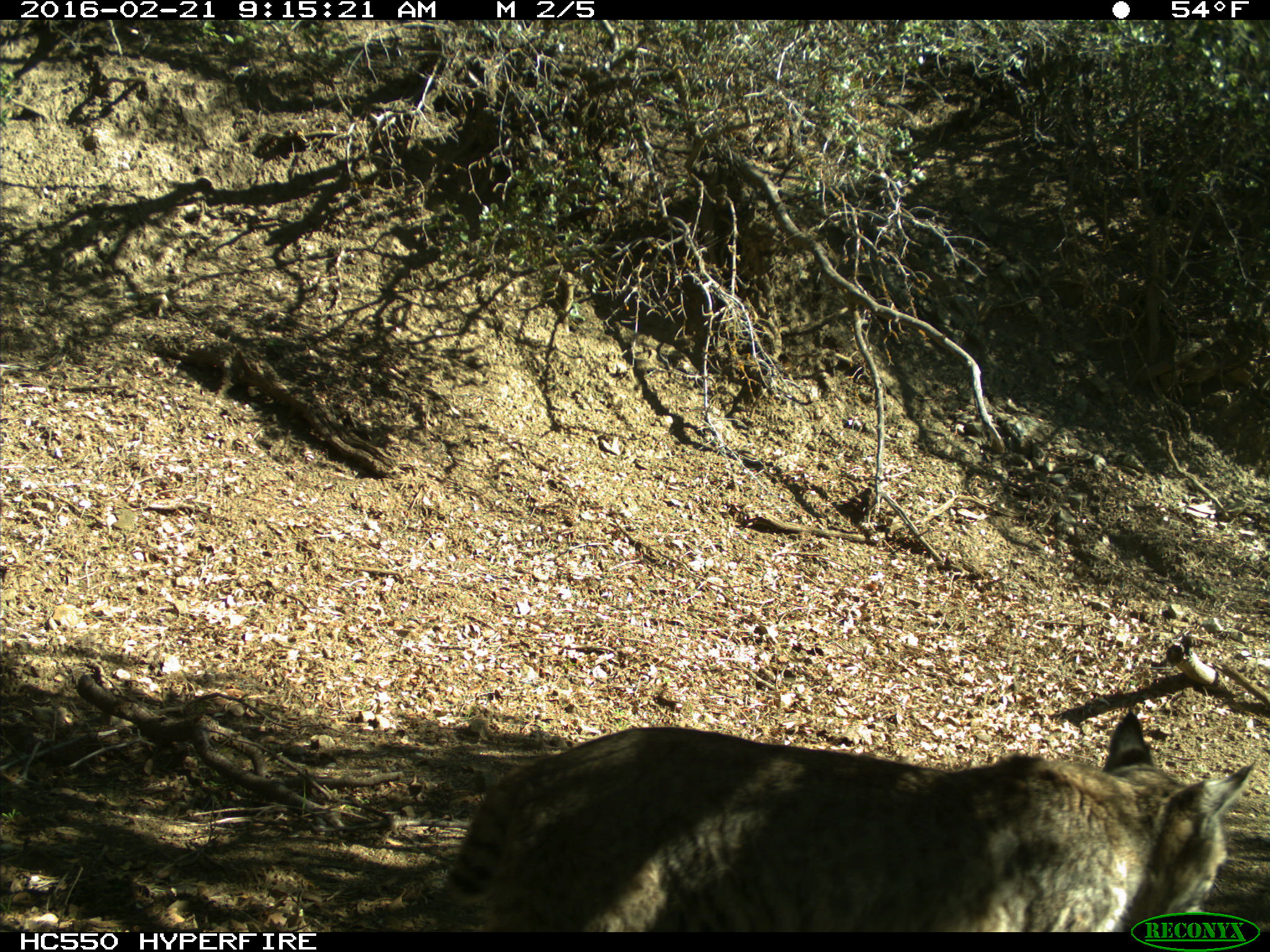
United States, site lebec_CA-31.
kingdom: Animalia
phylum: Chordata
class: Mammalia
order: Carnivora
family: Felidae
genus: Lynx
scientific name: Lynx rufus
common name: bobcat